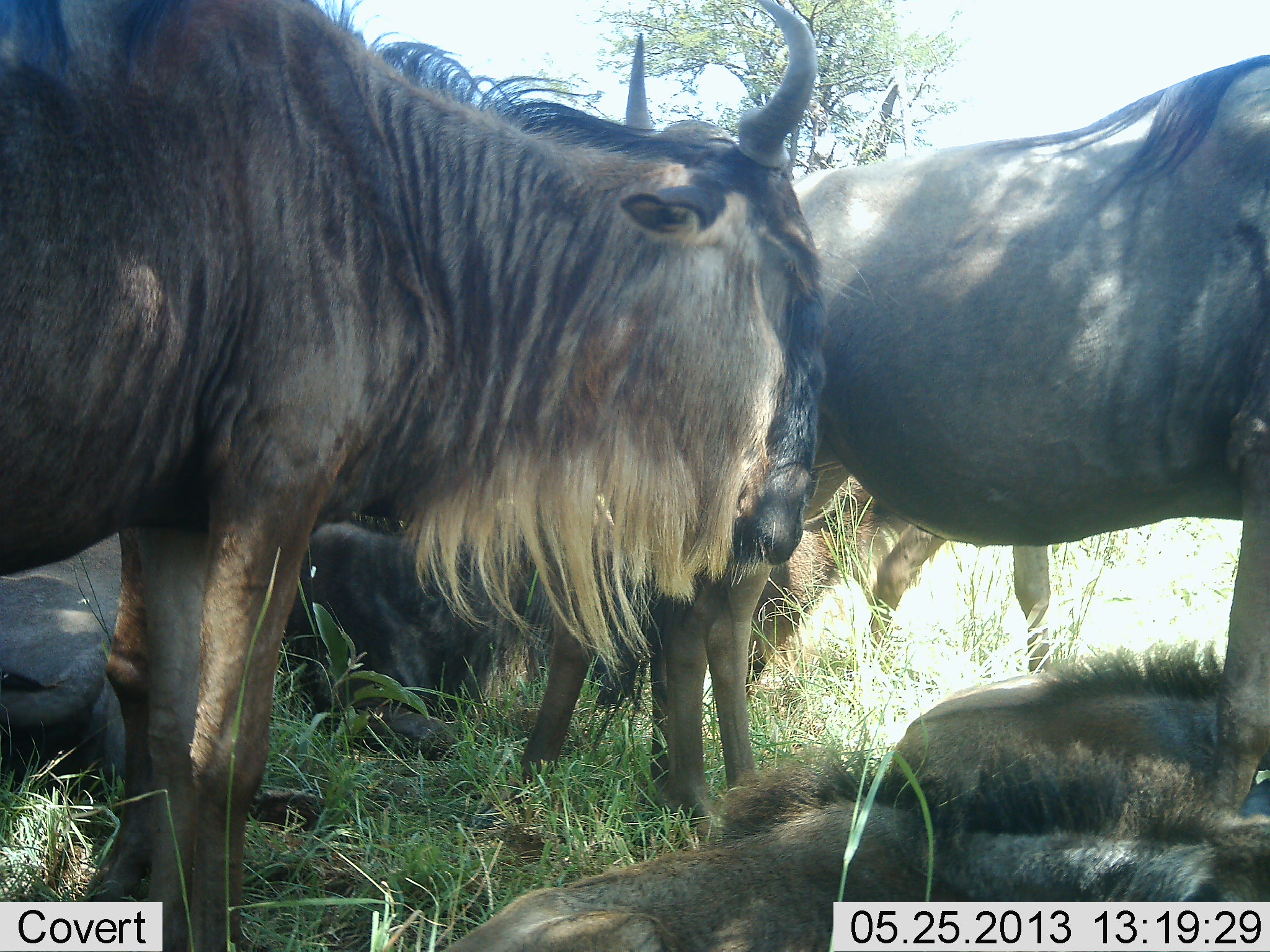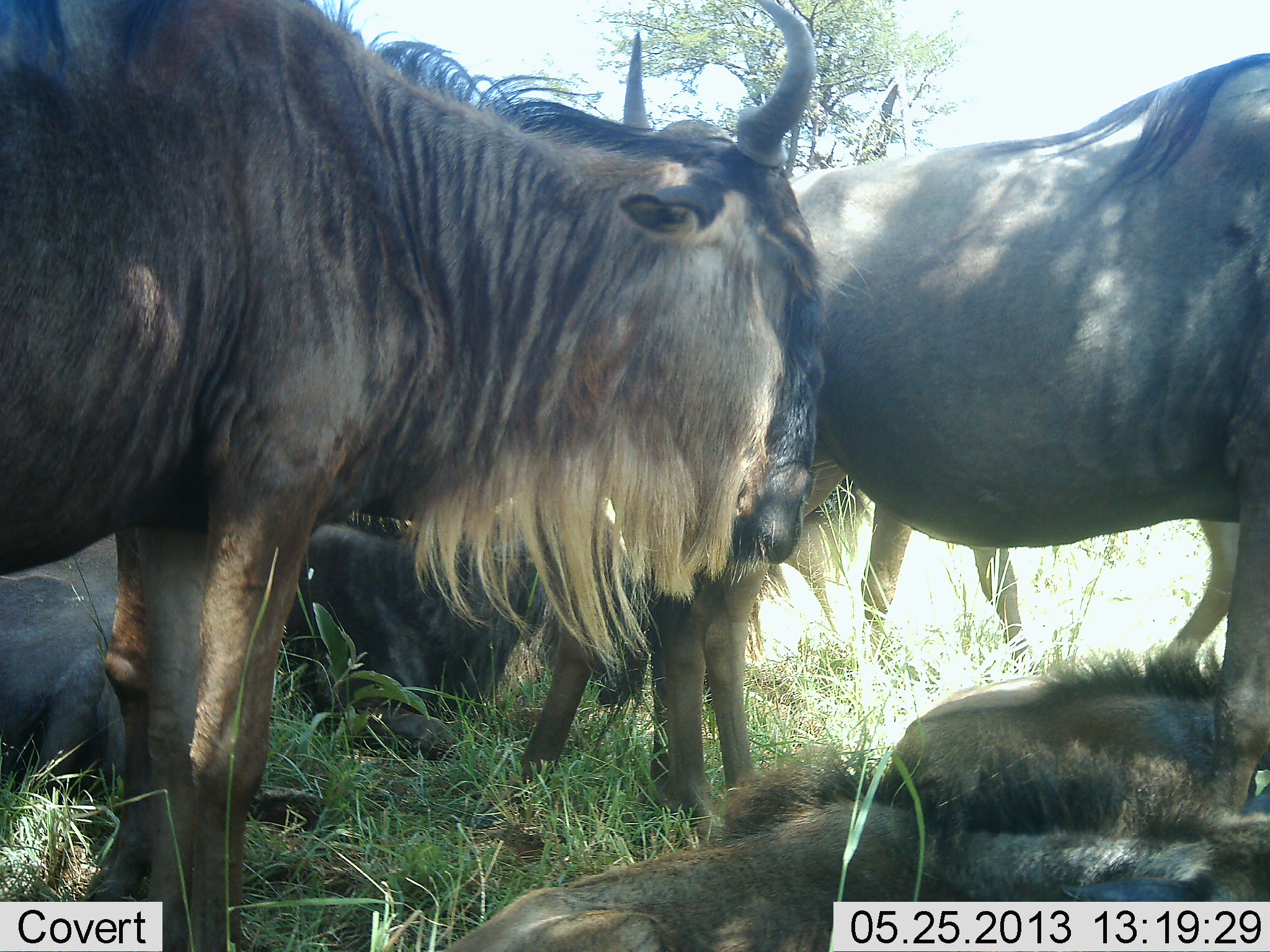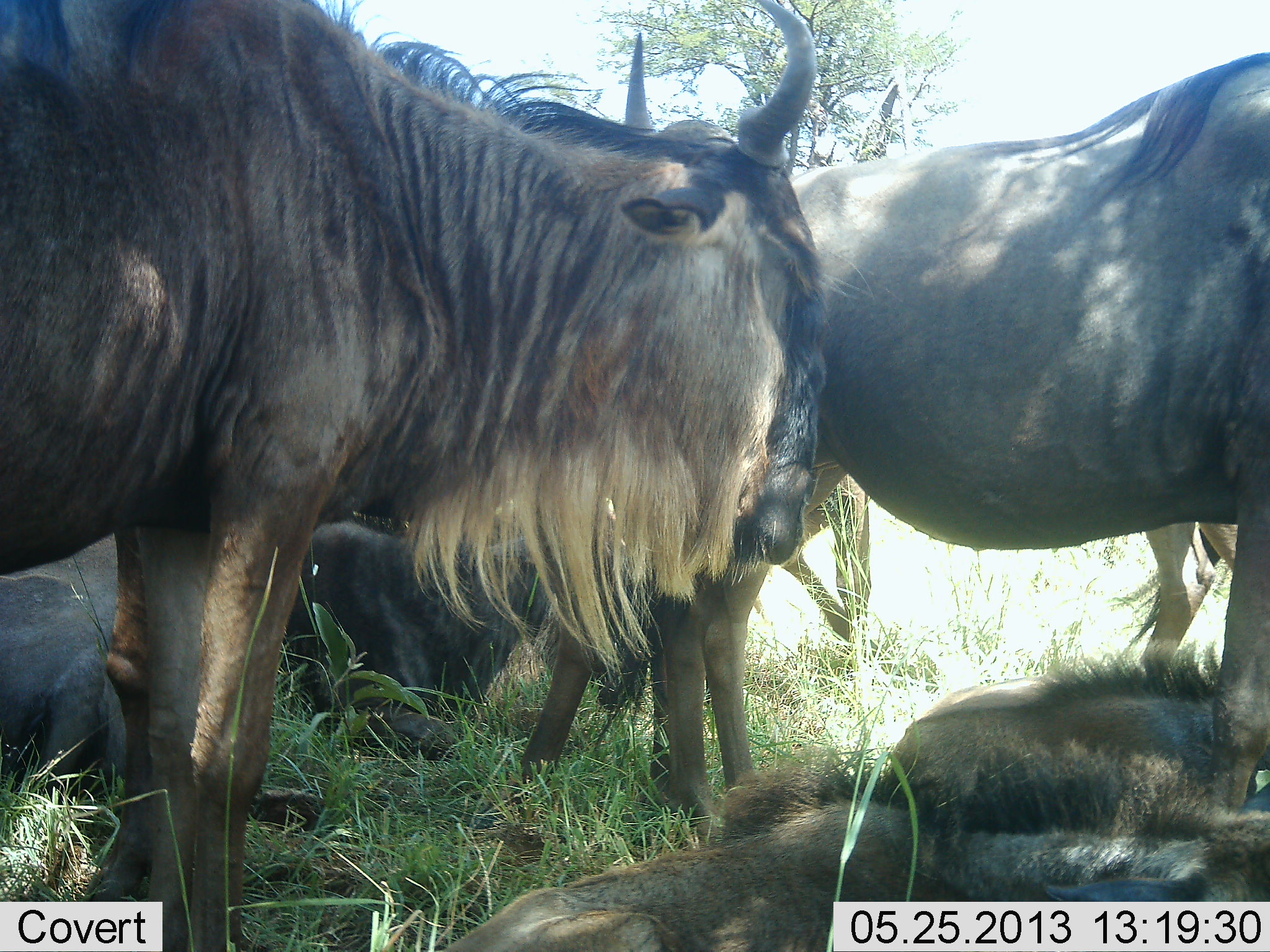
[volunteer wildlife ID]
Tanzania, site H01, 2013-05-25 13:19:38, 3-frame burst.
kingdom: Animalia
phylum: Chordata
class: Mammalia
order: Artiodactyla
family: Bovidae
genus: Connochaetes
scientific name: Connochaetes taurinus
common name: blue wildebeest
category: wildebeest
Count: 7.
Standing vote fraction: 71%.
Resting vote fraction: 82%.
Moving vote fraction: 29%.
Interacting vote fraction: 12%.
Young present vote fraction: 24%.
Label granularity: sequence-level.